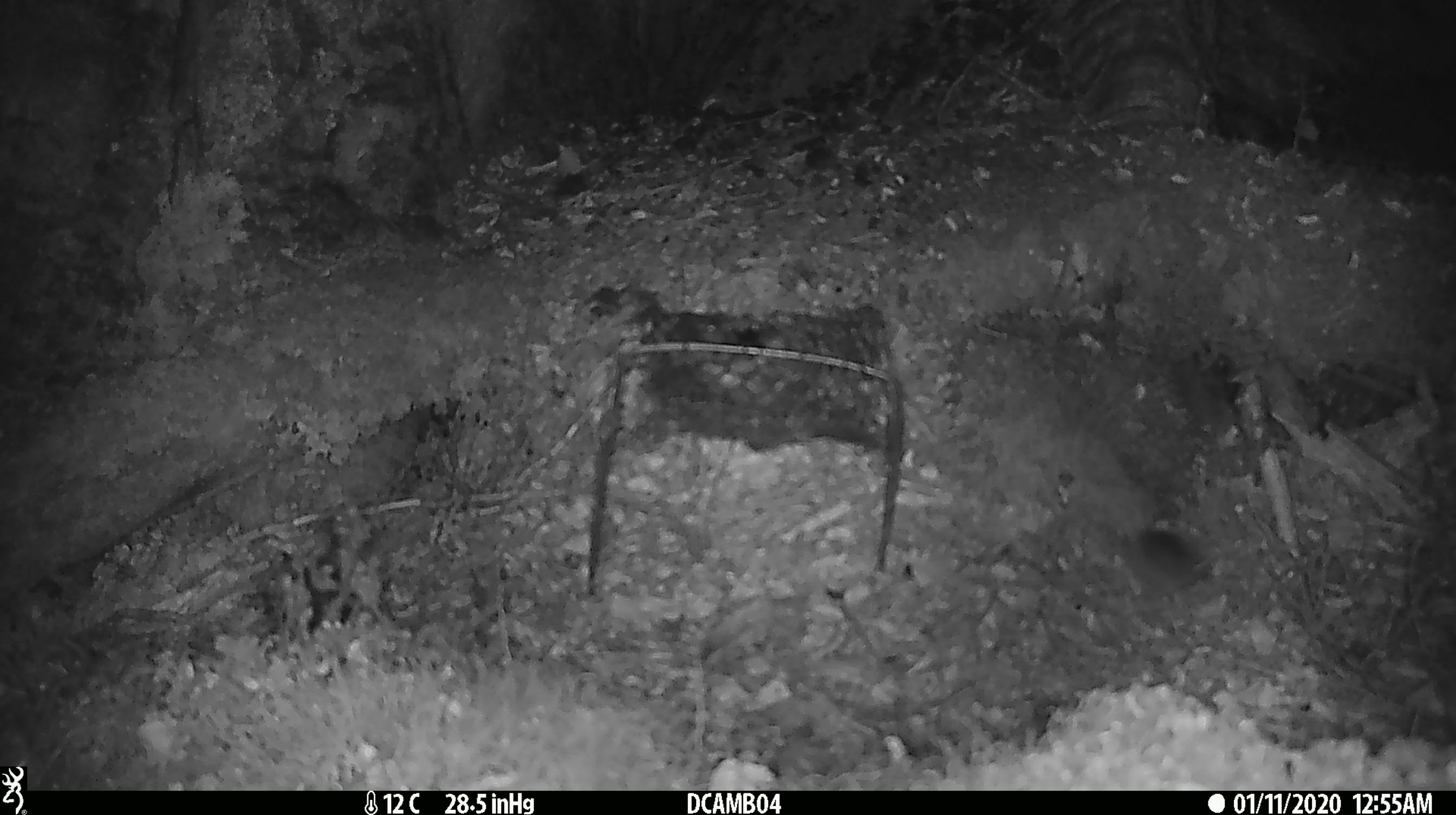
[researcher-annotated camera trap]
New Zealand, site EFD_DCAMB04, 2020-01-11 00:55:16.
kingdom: Animalia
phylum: Chordata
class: Mammalia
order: Rodentia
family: Muridae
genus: Mus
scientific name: Mus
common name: mouse